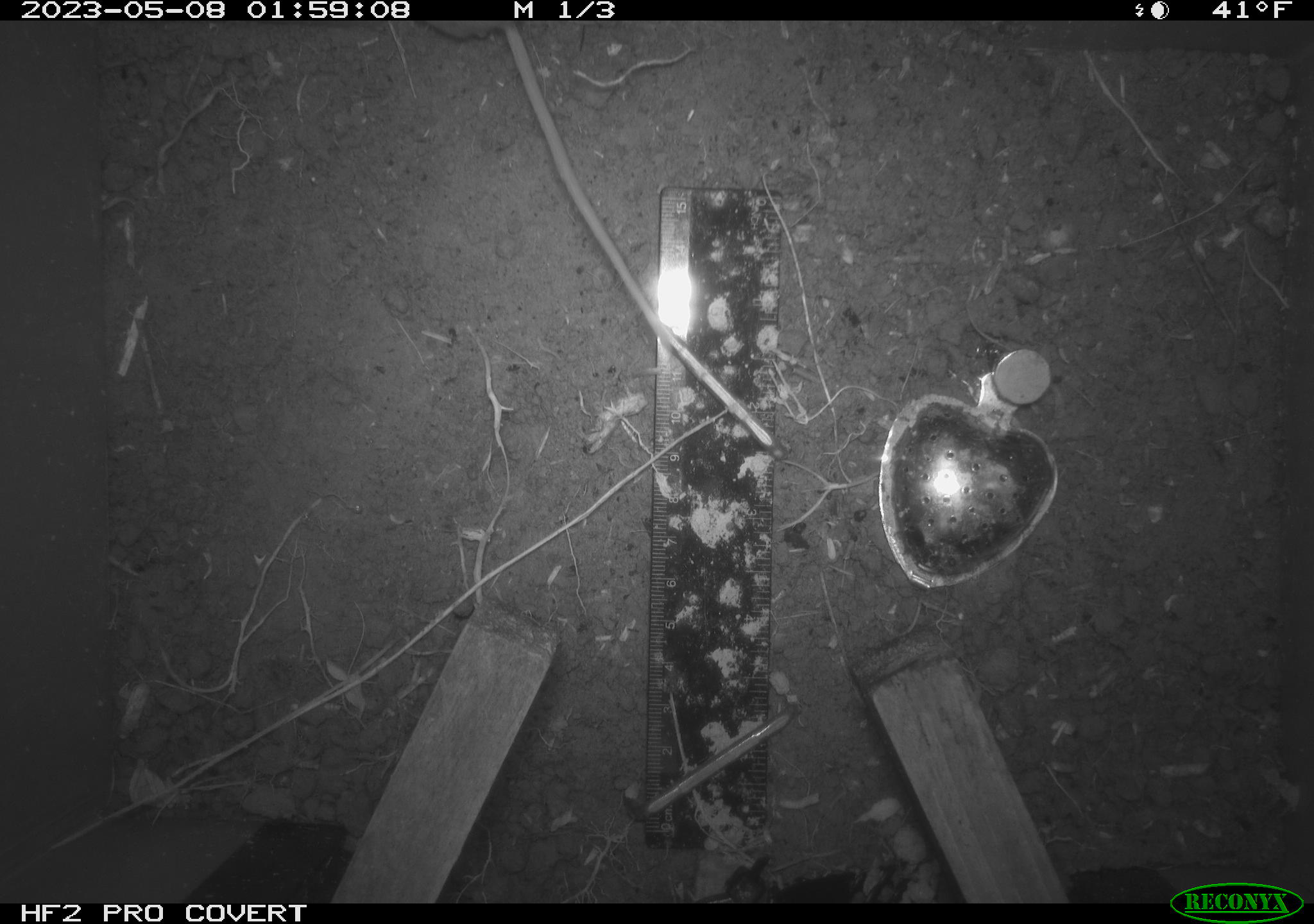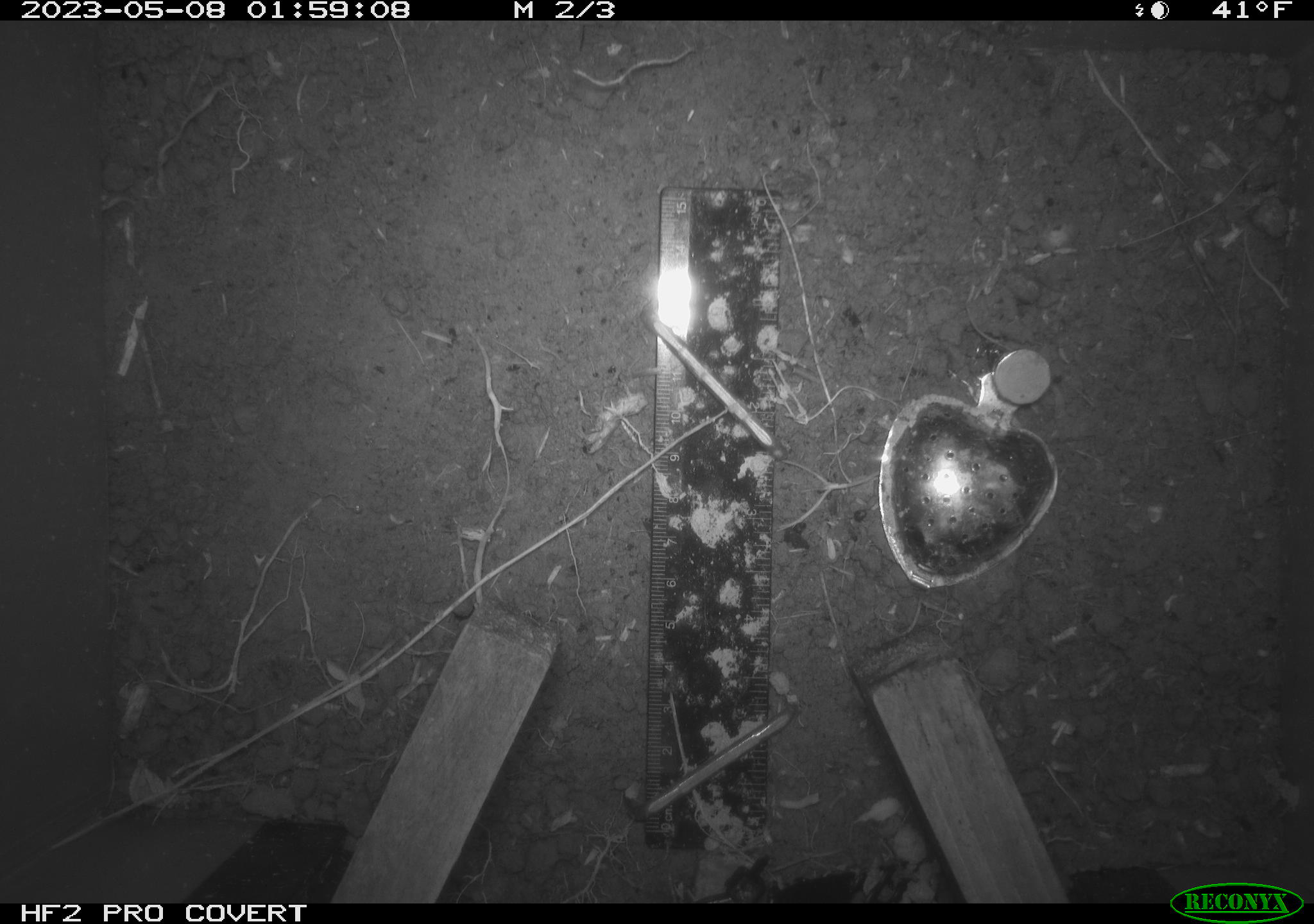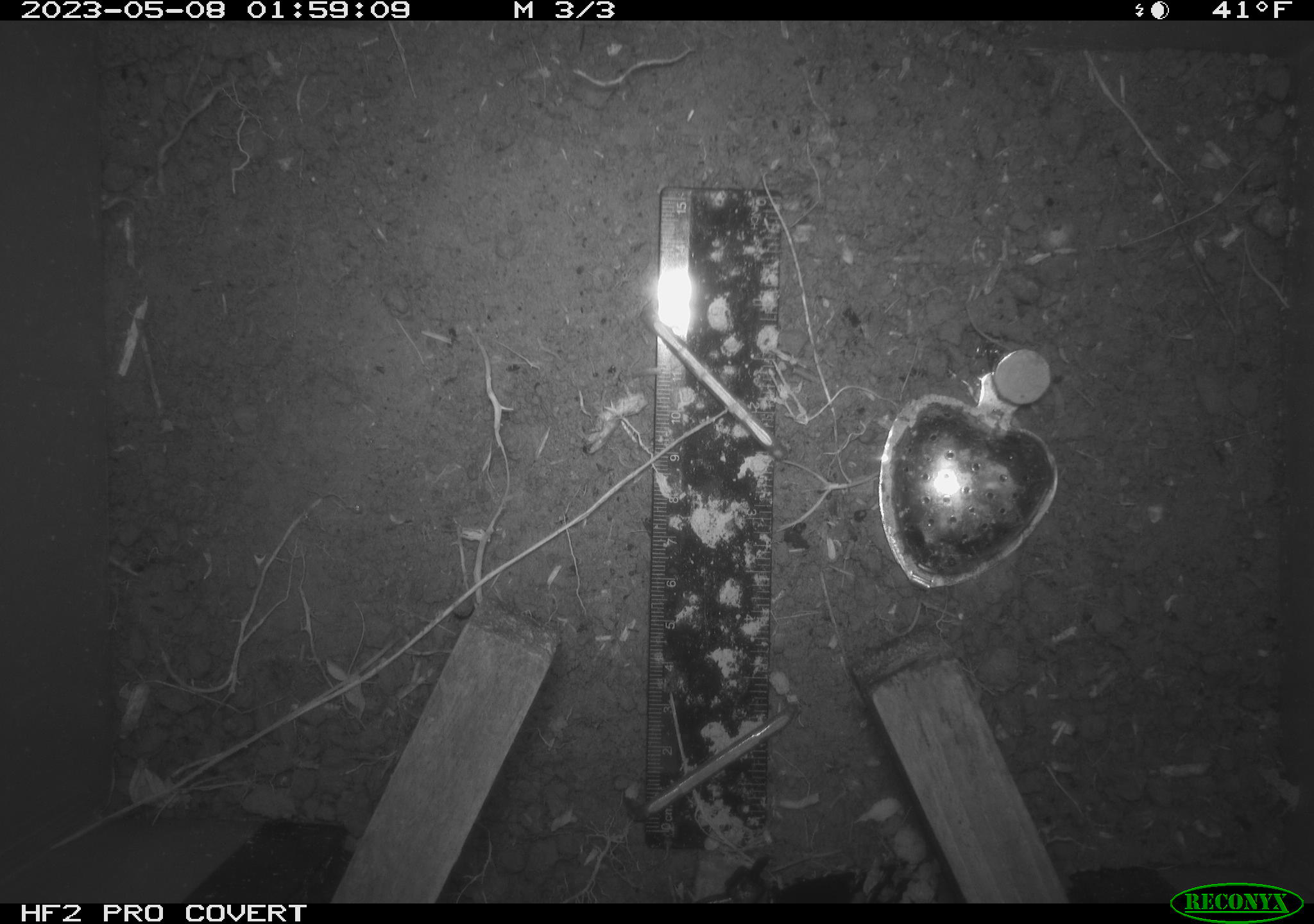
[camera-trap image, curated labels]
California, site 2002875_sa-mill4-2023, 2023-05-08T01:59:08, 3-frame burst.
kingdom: Animalia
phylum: Chordata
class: Mammalia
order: Rodentia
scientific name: Rodentia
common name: mouse species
Mouse species (Rodentia).